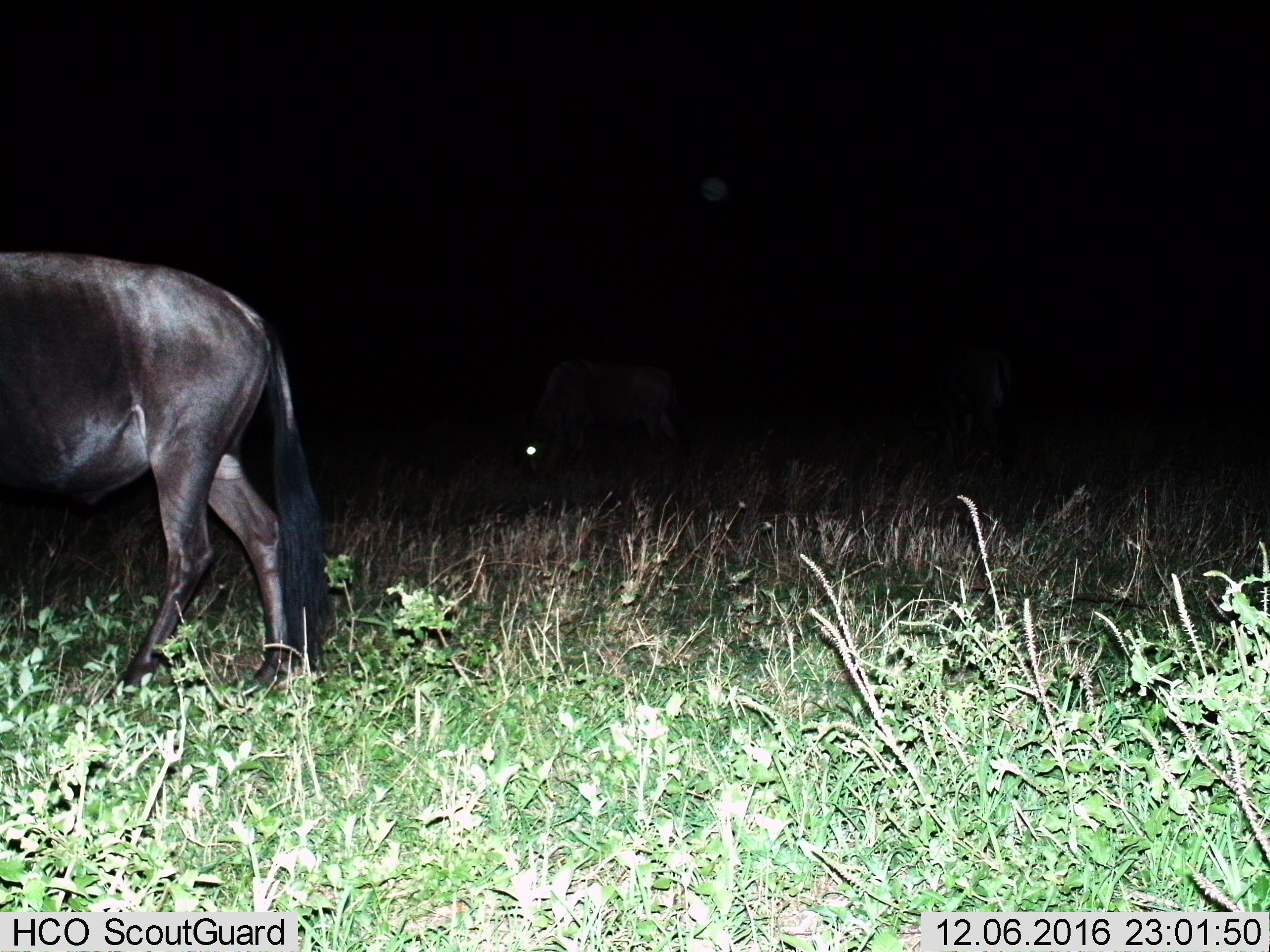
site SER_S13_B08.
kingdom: Animalia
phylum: Chordata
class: Mammalia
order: Artiodactyla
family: Bovidae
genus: Connochaetes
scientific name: Connochaetes taurinus taurinus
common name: blue wildebeest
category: wildebeestblue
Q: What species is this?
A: Wildebeestblue (blue wildebeest) (Connochaetes taurinus taurinus).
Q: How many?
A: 1.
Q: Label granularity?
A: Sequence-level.